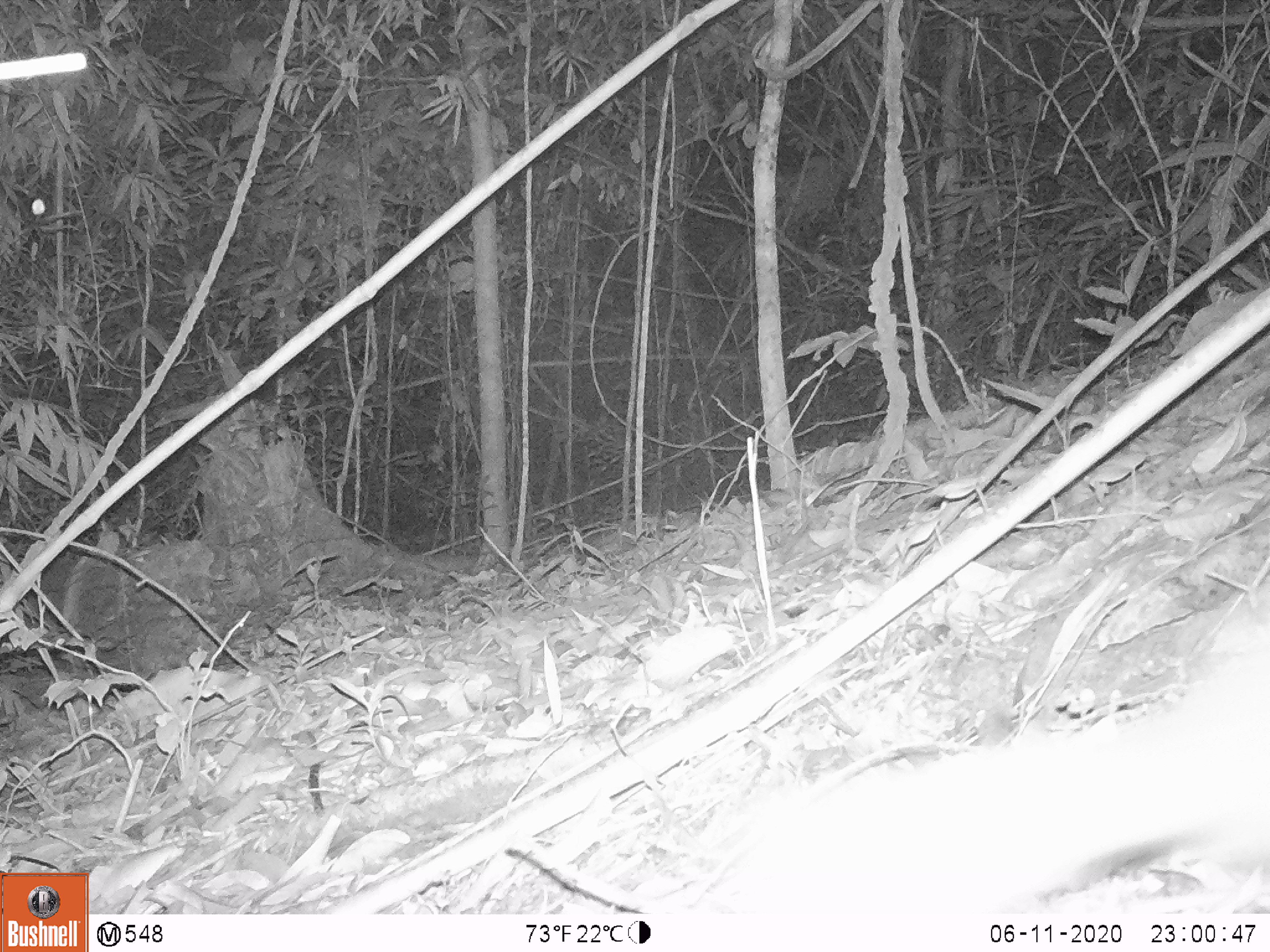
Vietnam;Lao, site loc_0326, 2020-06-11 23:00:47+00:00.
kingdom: Animalia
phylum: Chordata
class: Mammalia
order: Carnivora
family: Mustelidae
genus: Melogale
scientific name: Melogale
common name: ferret badger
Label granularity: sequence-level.